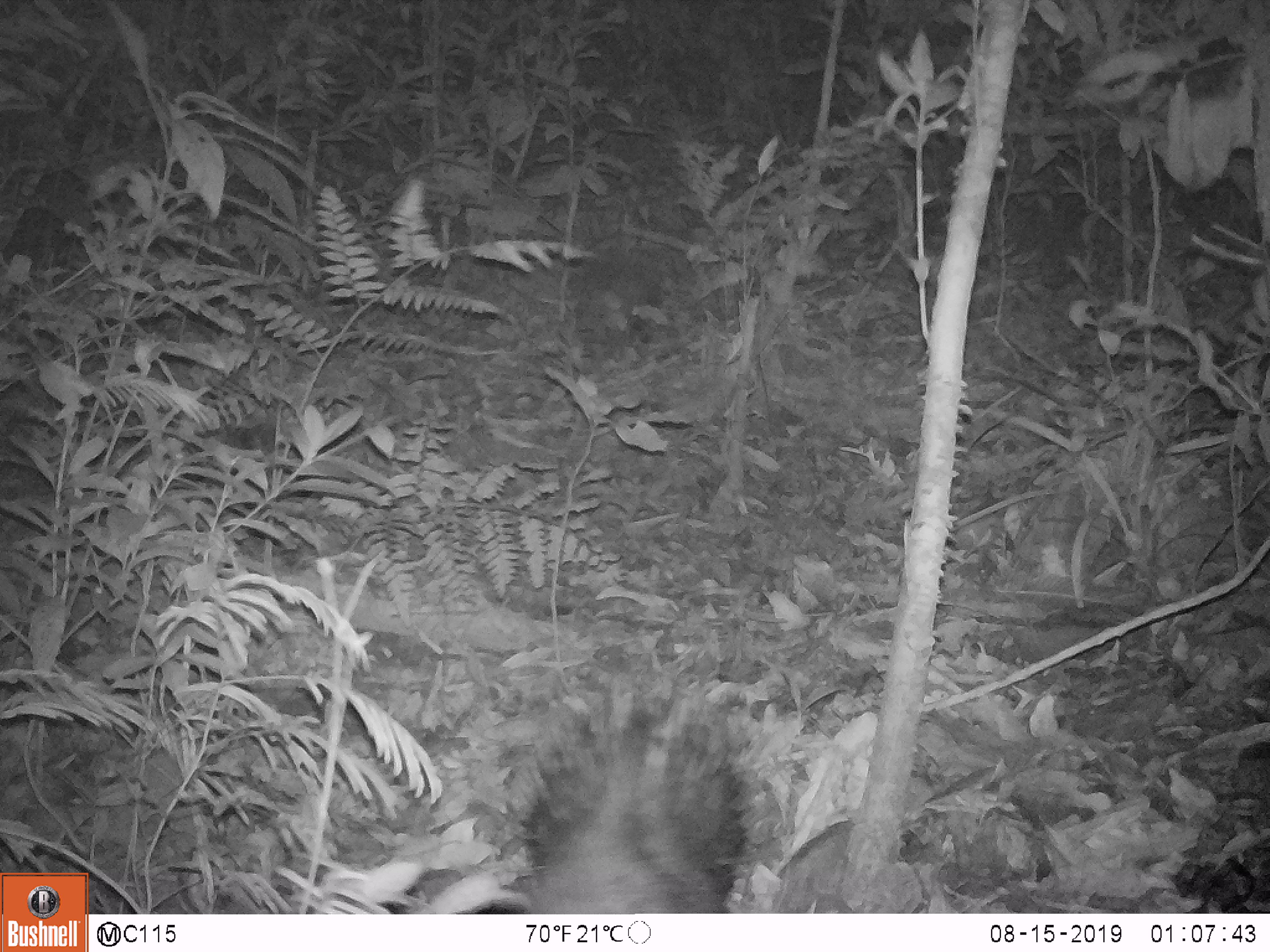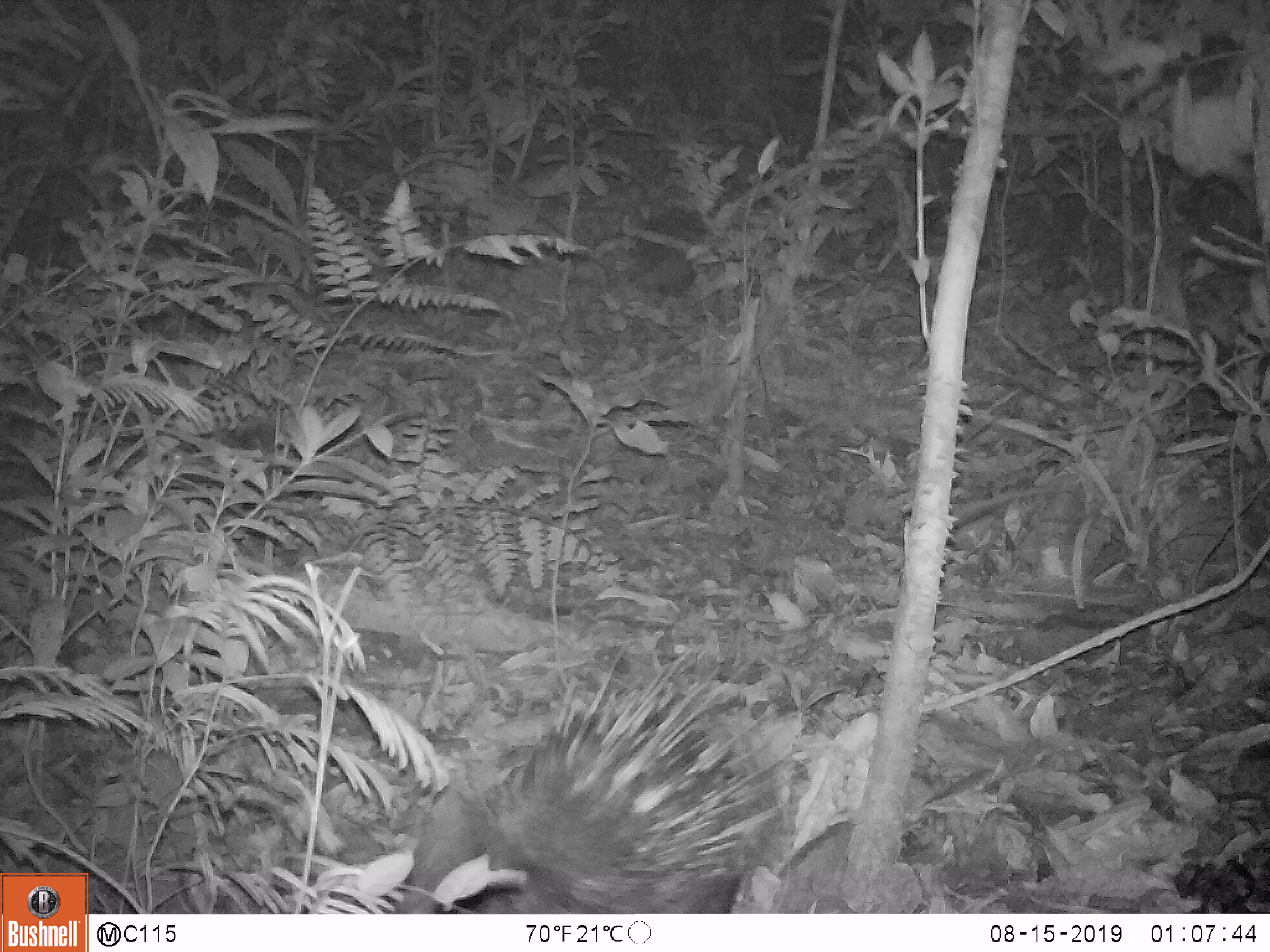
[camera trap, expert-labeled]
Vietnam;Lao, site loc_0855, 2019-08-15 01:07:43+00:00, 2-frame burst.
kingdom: Animalia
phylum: Chordata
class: Mammalia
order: Rodentia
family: Hystricidae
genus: Hystrix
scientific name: Hystrix brachyura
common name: malayan porcupine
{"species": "malayan porcupine (Hystrix brachyura)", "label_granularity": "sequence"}